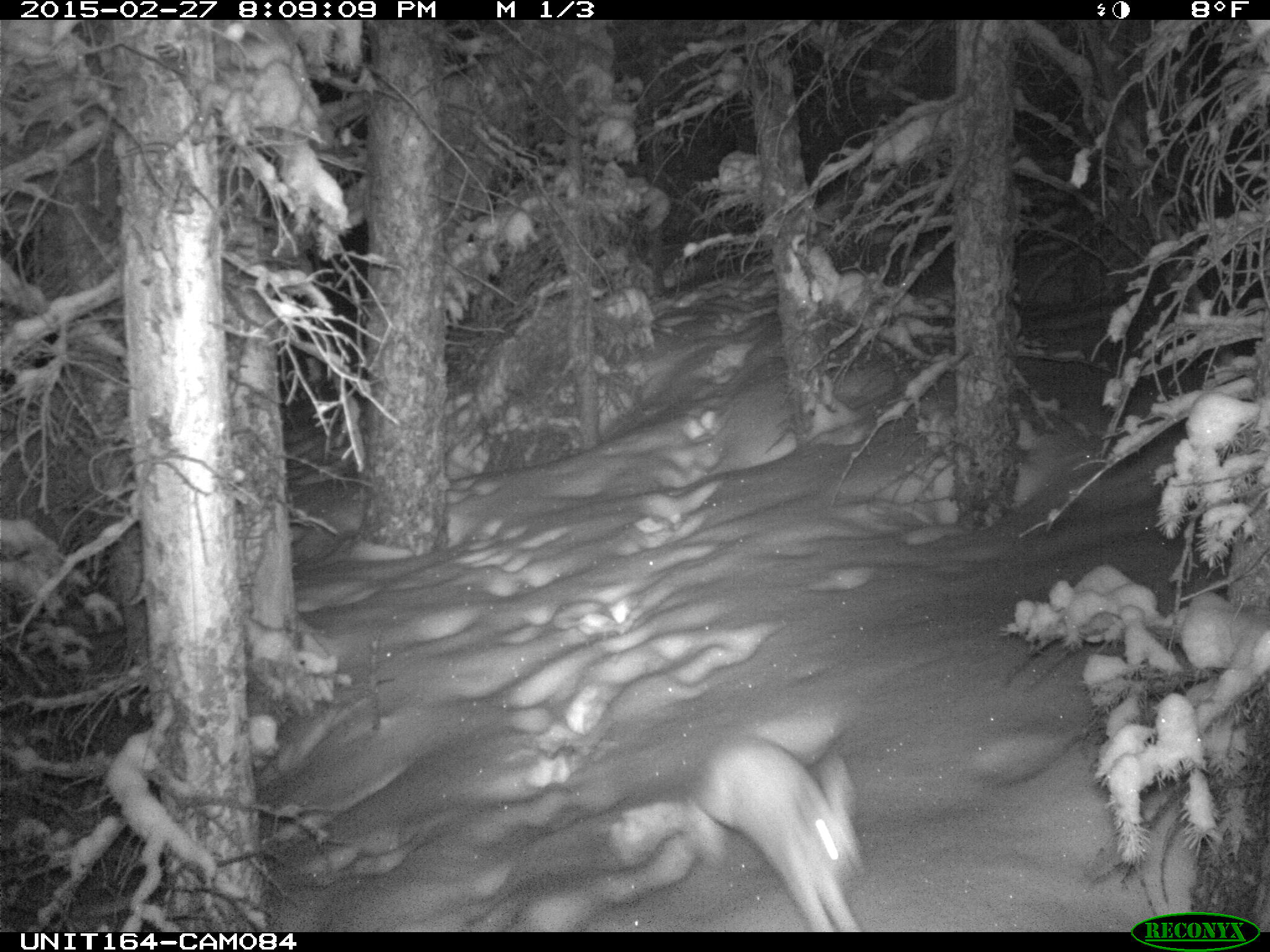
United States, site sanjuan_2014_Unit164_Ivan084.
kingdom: Animalia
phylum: Chordata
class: Mammalia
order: Lagomorpha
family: Leporidae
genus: Lepus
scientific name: Lepus americanus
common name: snowshoe hare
Lepus americanus (snowshoe hare).